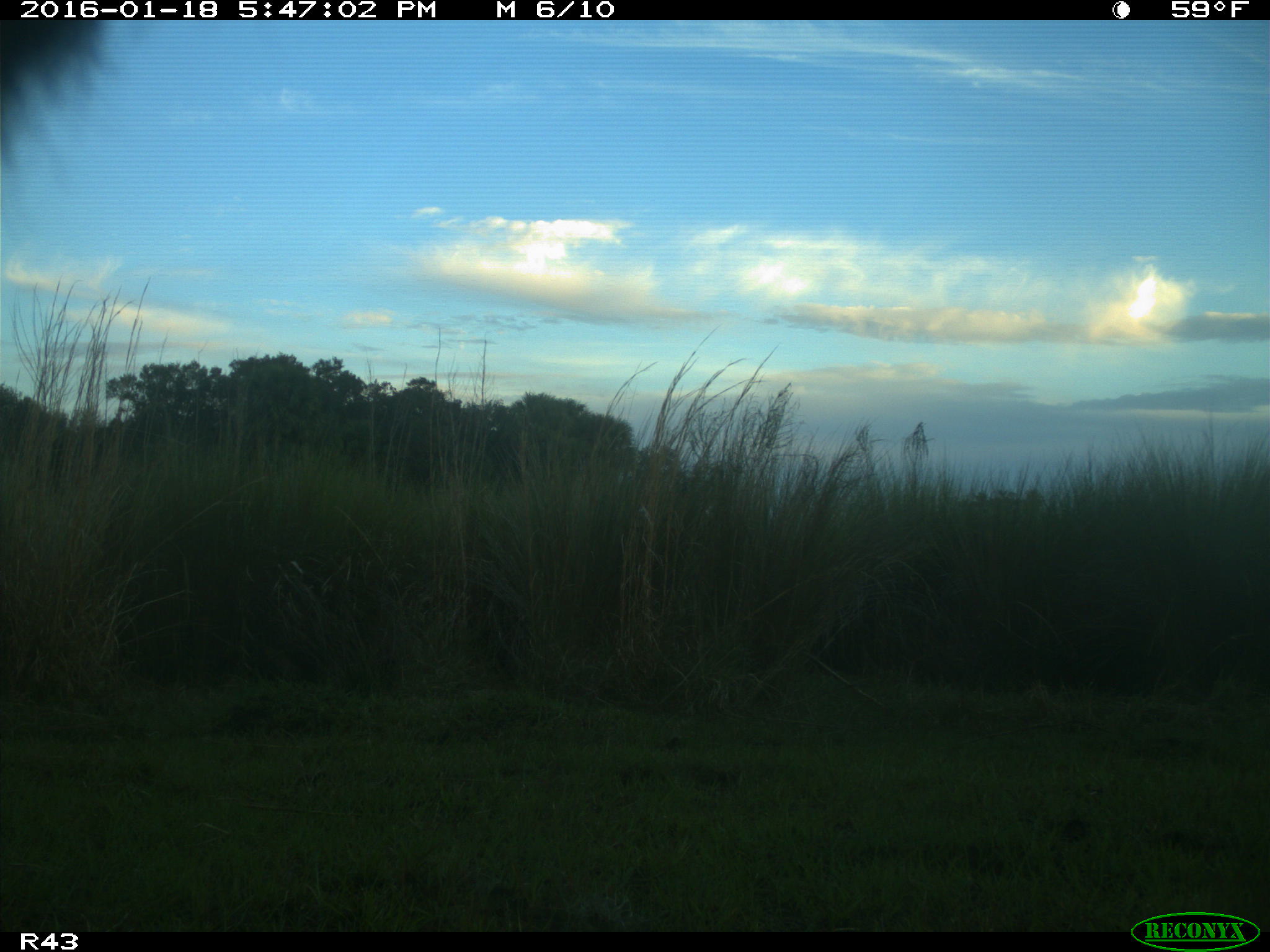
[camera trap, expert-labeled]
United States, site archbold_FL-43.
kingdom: Animalia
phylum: Chordata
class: Mammalia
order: Artiodactyla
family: Bovidae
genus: Bos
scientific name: Bos taurus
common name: domestic cow